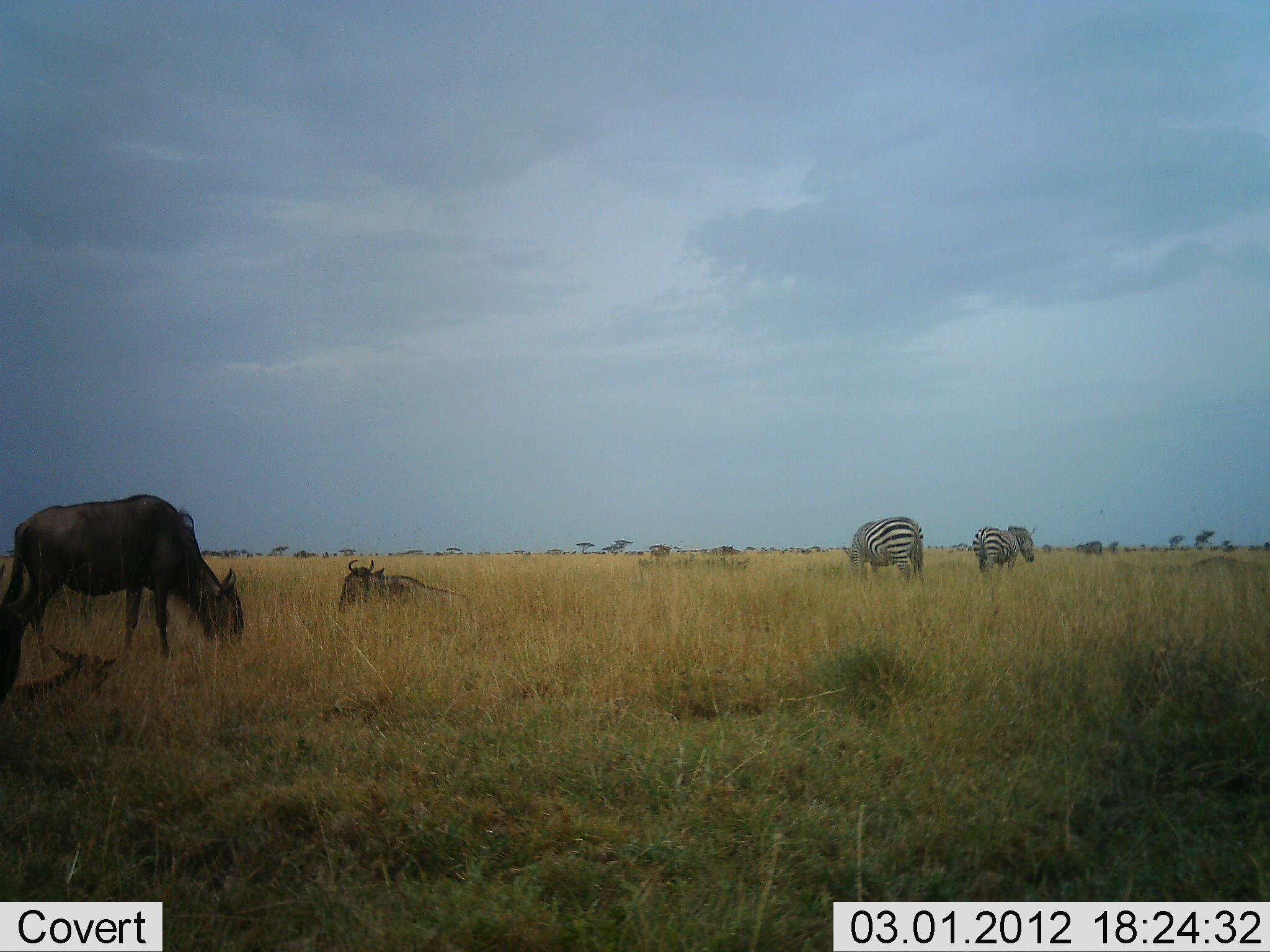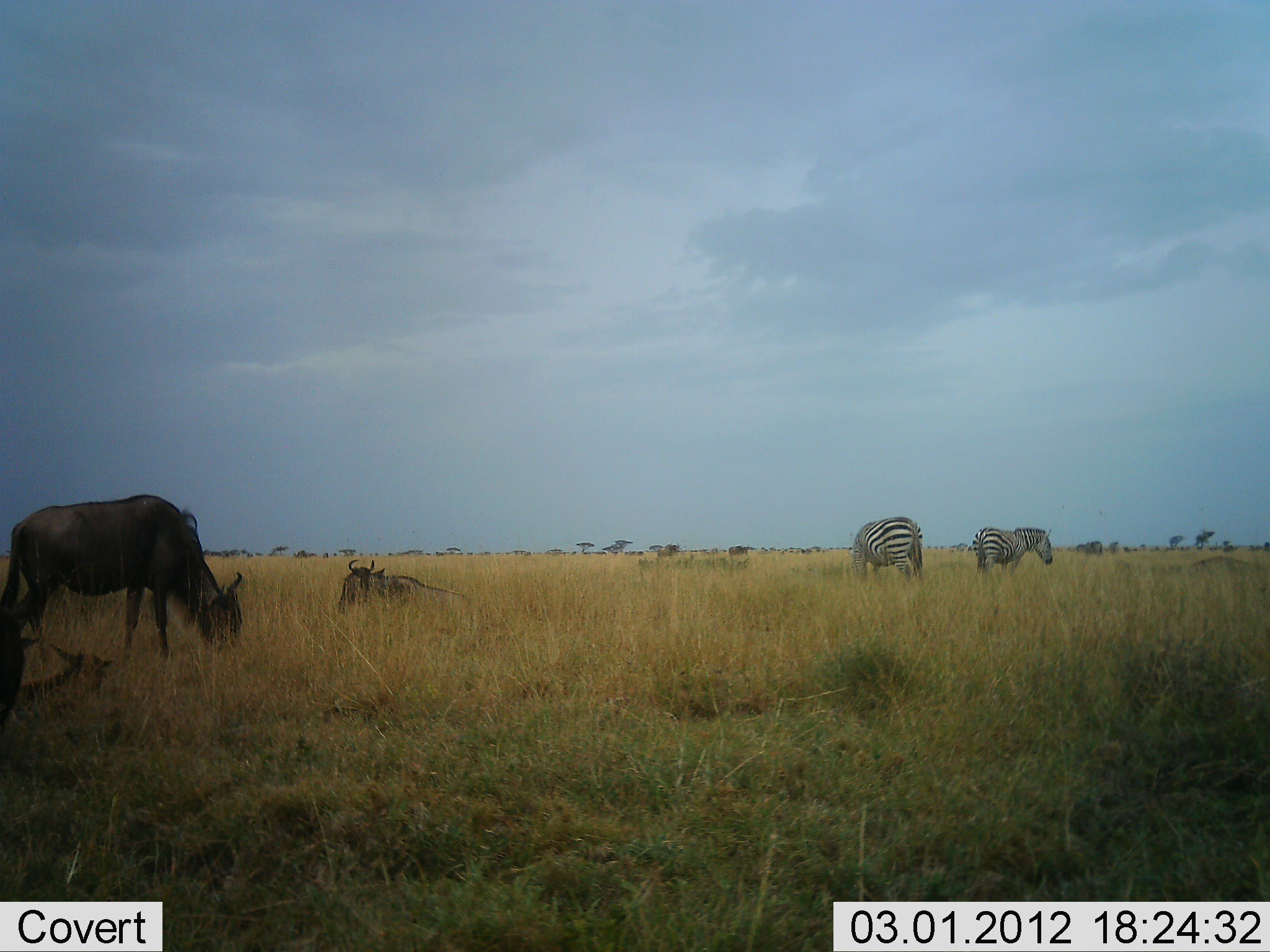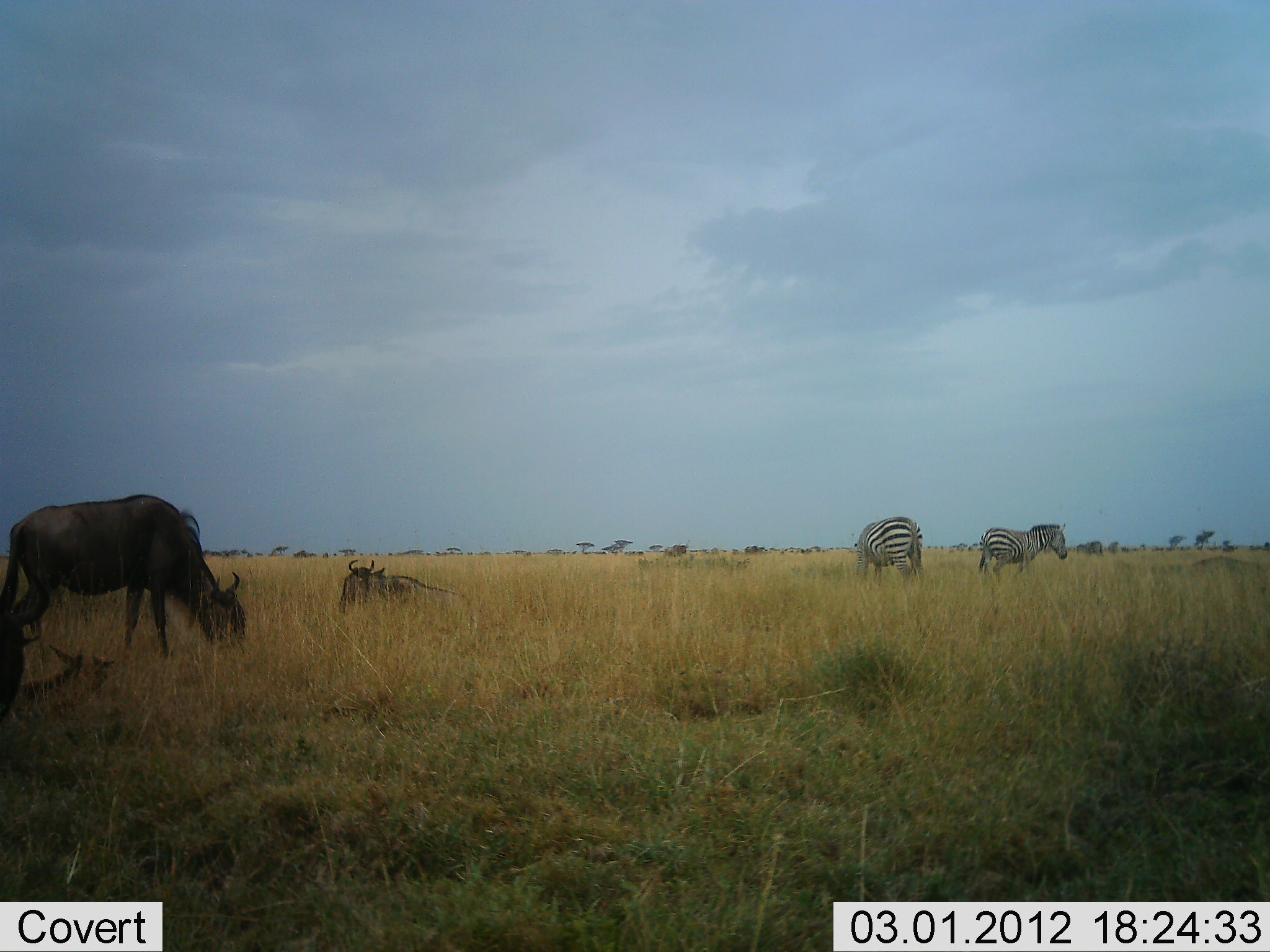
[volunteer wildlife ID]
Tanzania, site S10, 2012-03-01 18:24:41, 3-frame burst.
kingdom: Animalia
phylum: Chordata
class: Mammalia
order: Artiodactyla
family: Bovidae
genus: Connochaetes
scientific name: Connochaetes taurinus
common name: blue wildebeest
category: wildebeest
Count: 4.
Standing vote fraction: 35%.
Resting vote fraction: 82%.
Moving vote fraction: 18%.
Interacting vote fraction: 0%.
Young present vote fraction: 35%.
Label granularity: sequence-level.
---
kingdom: Animalia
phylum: Chordata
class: Mammalia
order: Perissodactyla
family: Equidae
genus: Equus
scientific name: Equus quagga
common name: plains zebra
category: zebra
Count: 2.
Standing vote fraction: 31%.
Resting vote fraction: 0%.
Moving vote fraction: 19%.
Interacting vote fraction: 0%.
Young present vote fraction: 6%.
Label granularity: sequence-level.